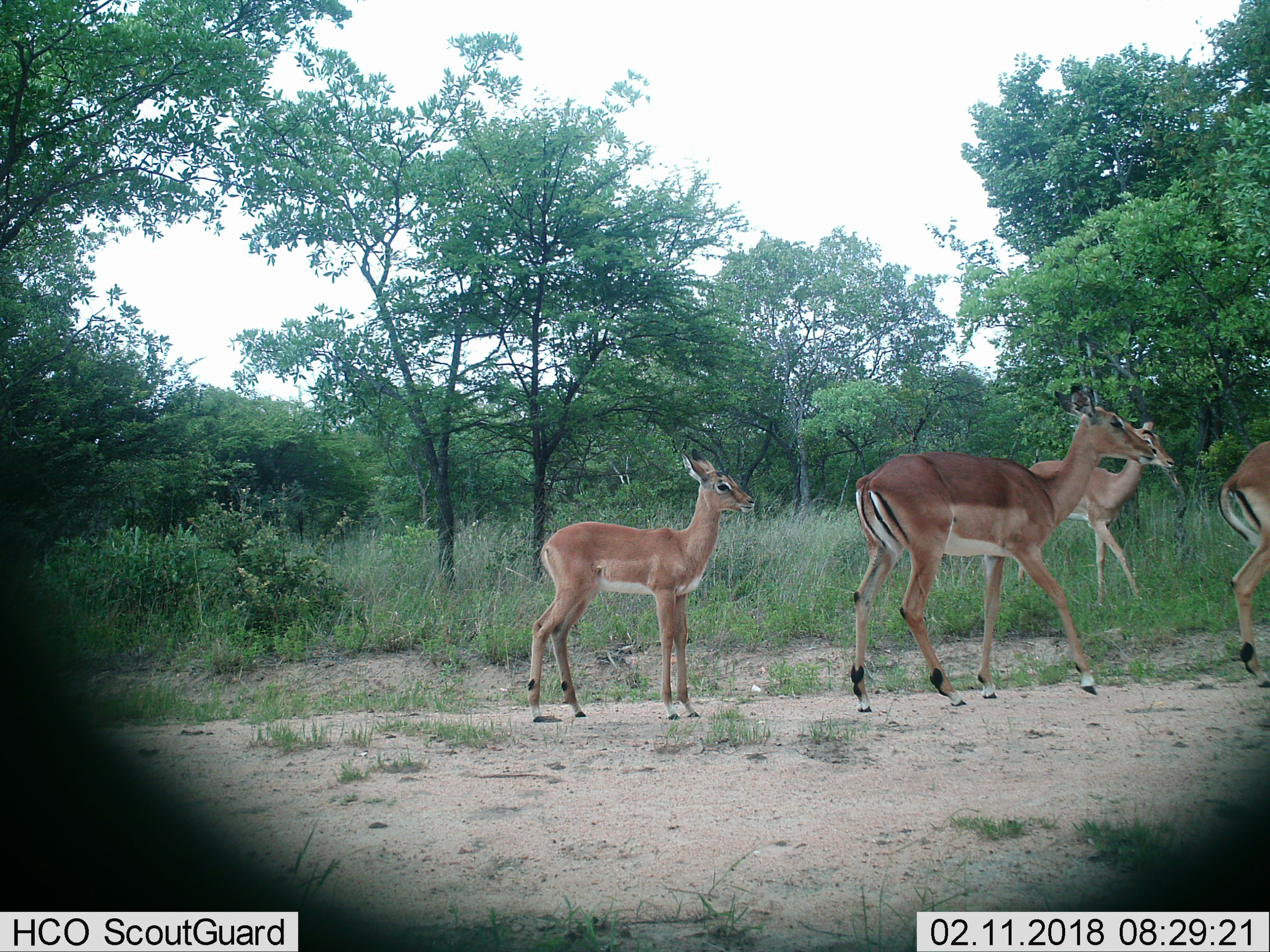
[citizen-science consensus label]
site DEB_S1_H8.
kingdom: Animalia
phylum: Chordata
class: Mammalia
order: Artiodactyla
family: Bovidae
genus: Aepyceros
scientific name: Aepyceros melampus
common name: impala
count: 4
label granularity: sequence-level